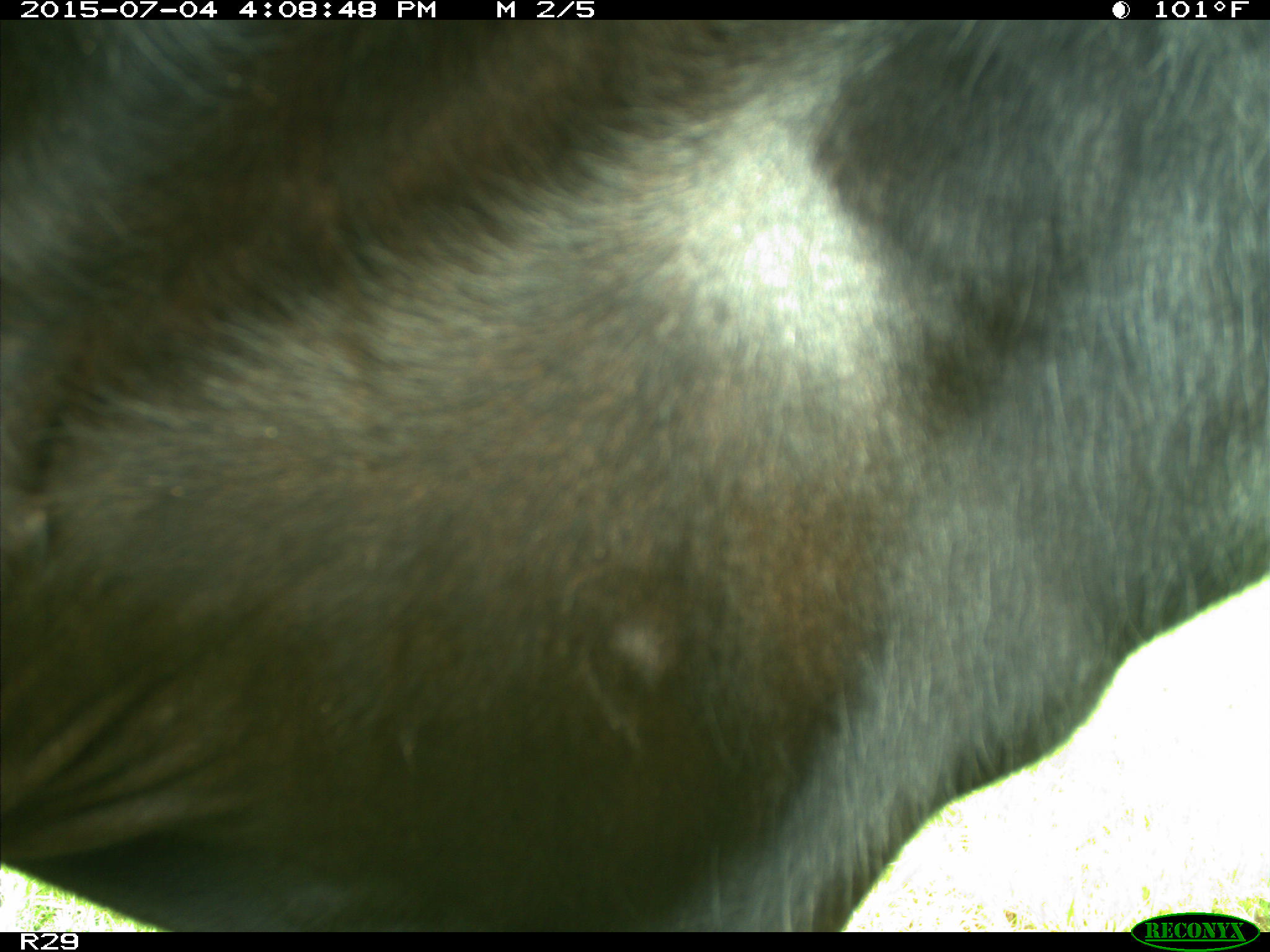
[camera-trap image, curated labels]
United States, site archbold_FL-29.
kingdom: Animalia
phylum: Chordata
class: Mammalia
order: Artiodactyla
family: Bovidae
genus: Bos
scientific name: Bos taurus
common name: domestic cow